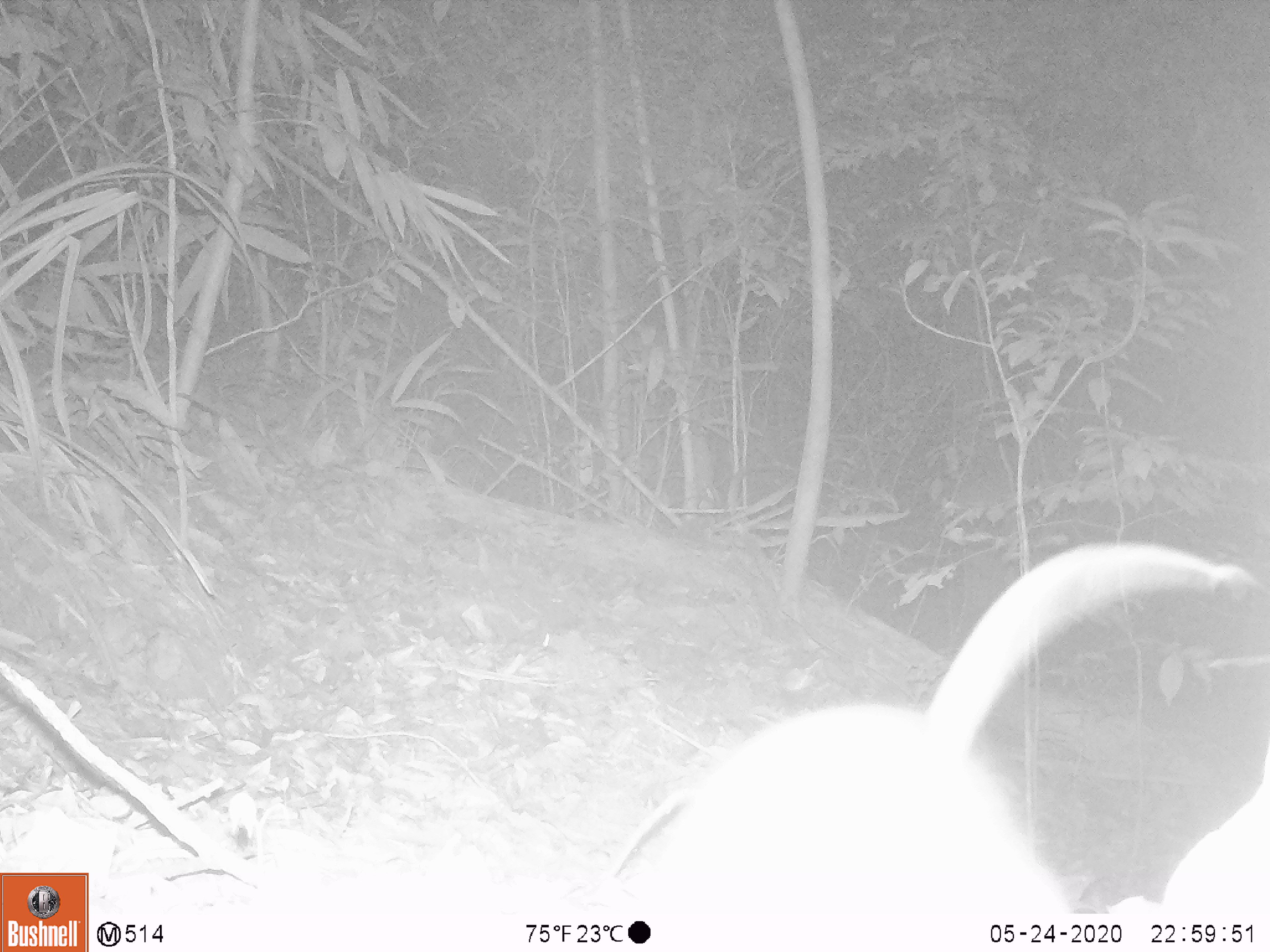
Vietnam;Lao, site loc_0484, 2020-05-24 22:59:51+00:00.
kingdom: Animalia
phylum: Chordata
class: Mammalia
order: Rodentia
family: Muridae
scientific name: Muridae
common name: old-world mice and rats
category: unidentified murid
Unidentified murid (old-world mice and rats) (Muridae). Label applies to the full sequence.